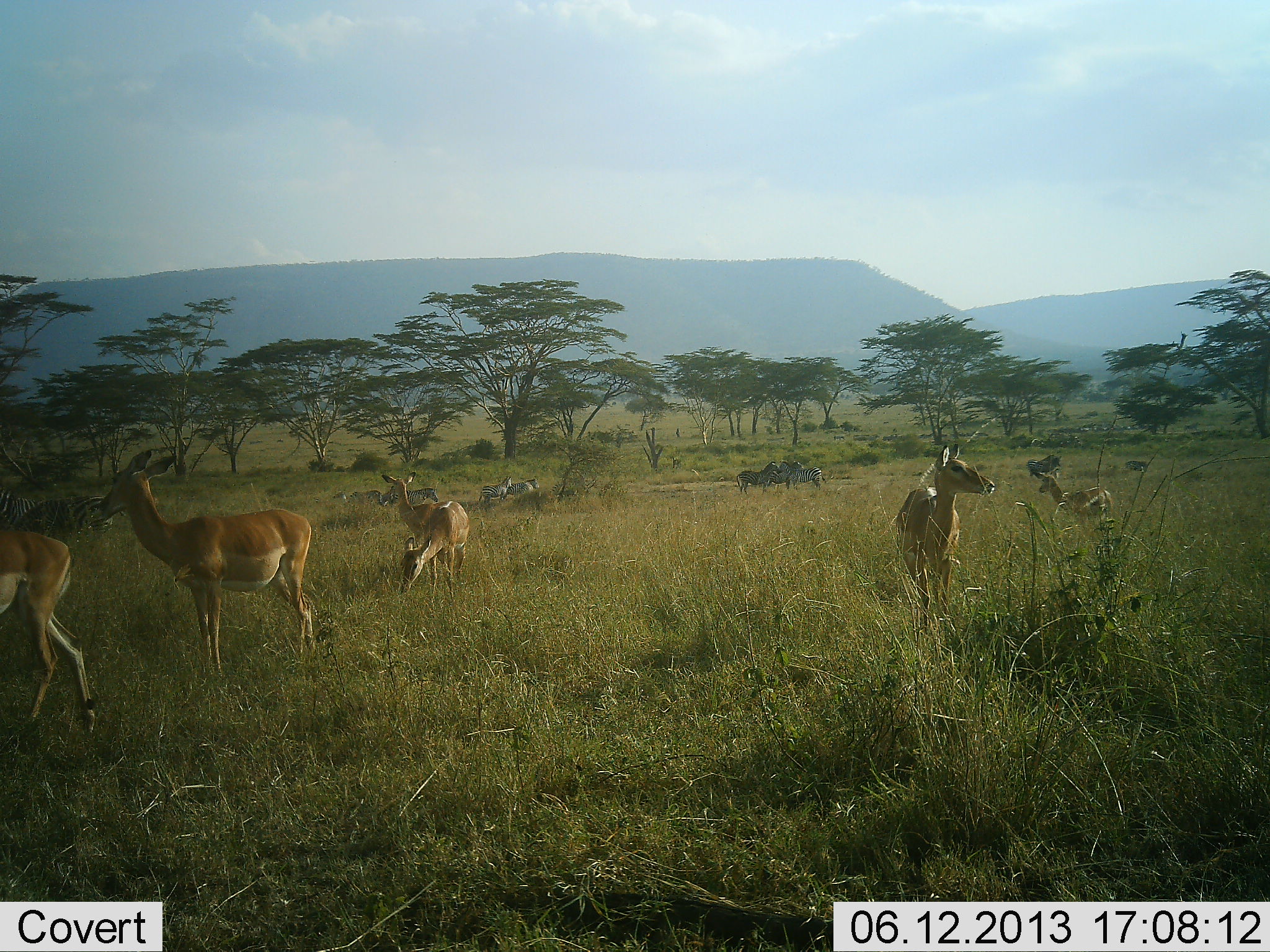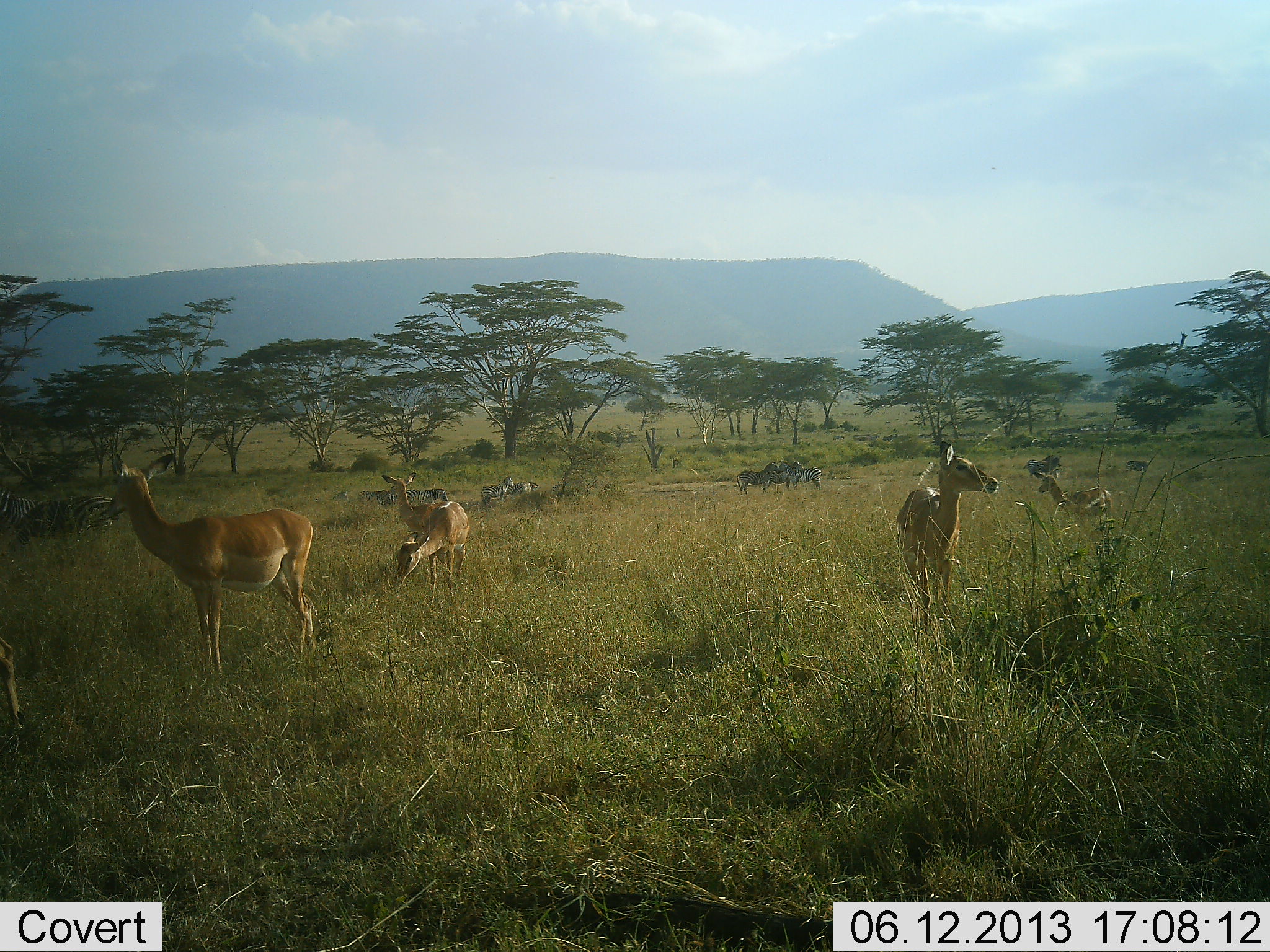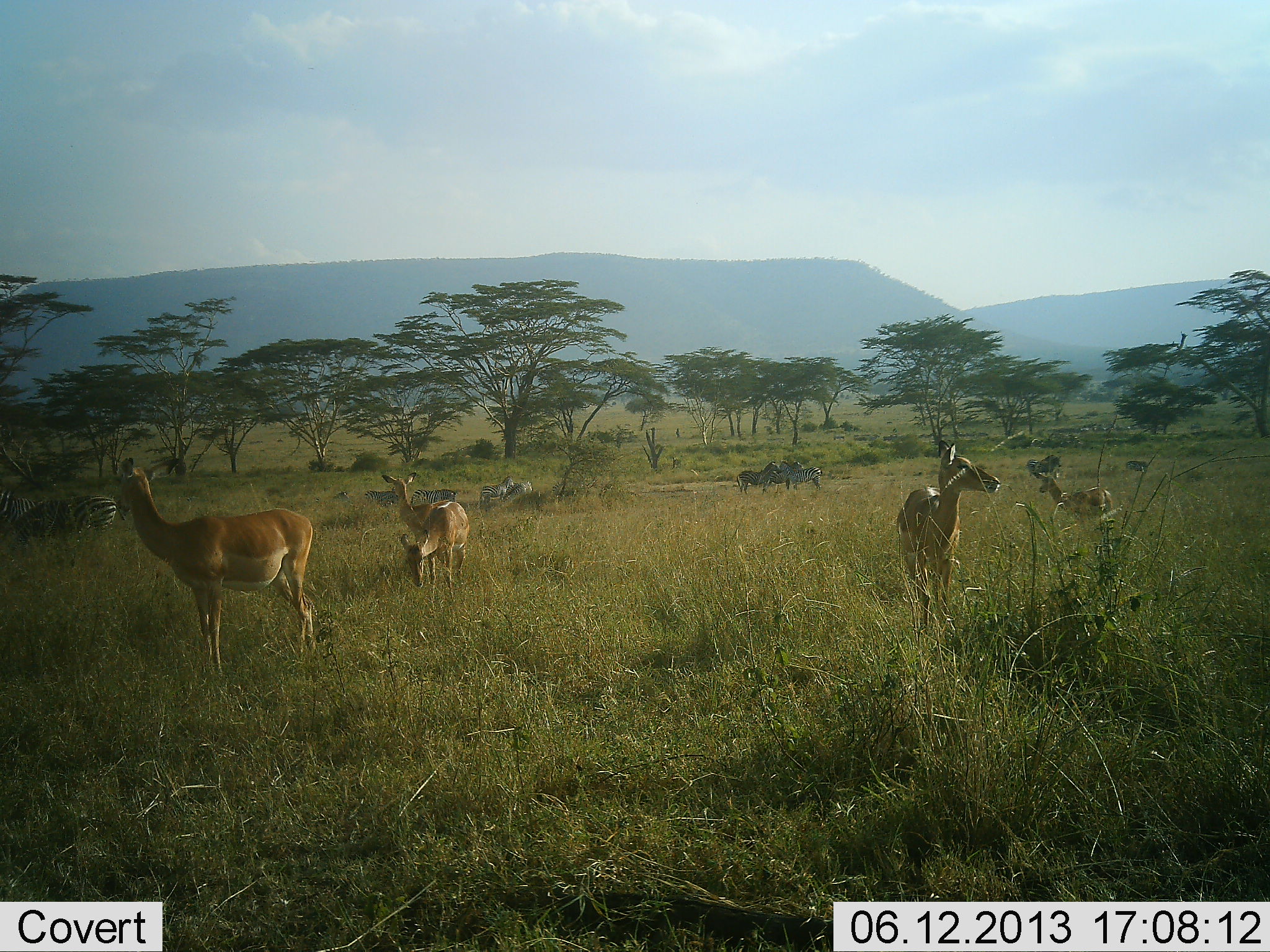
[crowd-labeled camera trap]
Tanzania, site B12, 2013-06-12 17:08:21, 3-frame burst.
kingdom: Animalia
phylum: Chordata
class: Mammalia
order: Artiodactyla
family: Bovidae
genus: Aepyceros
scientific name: Aepyceros melampus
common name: impala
Impala (Aepyceros melampus), count 6. Behavior (volunteer vote fractions): standing 100%, resting 7%, moving 60%, interacting 0%. Young present (vote fraction): 0%. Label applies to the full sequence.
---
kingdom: Animalia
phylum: Chordata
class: Mammalia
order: Perissodactyla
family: Equidae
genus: Equus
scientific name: Equus quagga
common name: plains zebra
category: zebra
Zebra (plains zebra) (Equus quagga), count 8. Behavior (volunteer vote fractions): standing 84%, resting 5%, moving 42%, interacting 5%. Young present (vote fraction): 5%. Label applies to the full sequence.